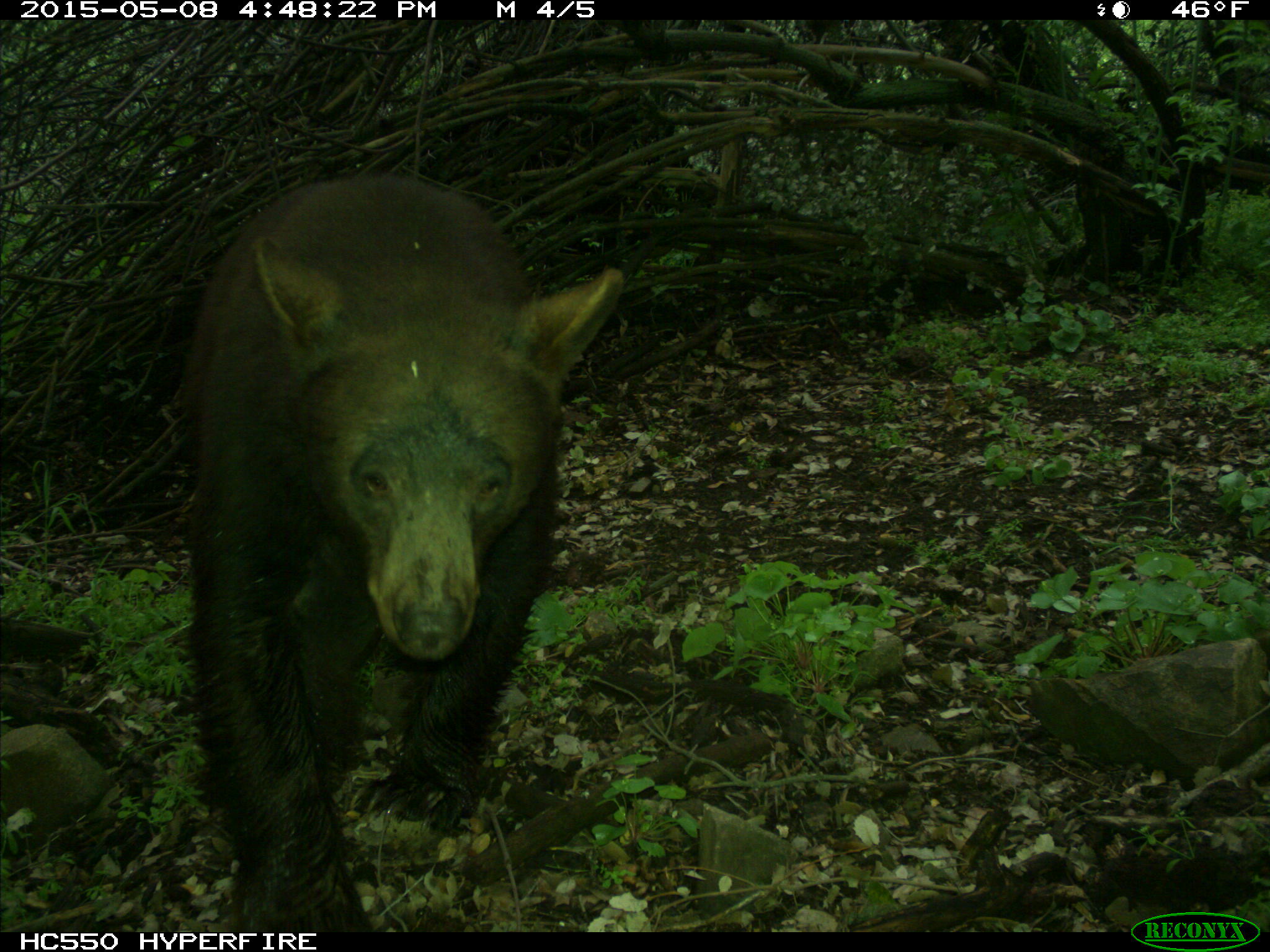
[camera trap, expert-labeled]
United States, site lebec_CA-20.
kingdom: Animalia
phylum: Chordata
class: Mammalia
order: Carnivora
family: Ursidae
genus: Ursus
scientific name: Ursus americanus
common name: american black bear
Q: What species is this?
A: Ursus americanus (american black bear).